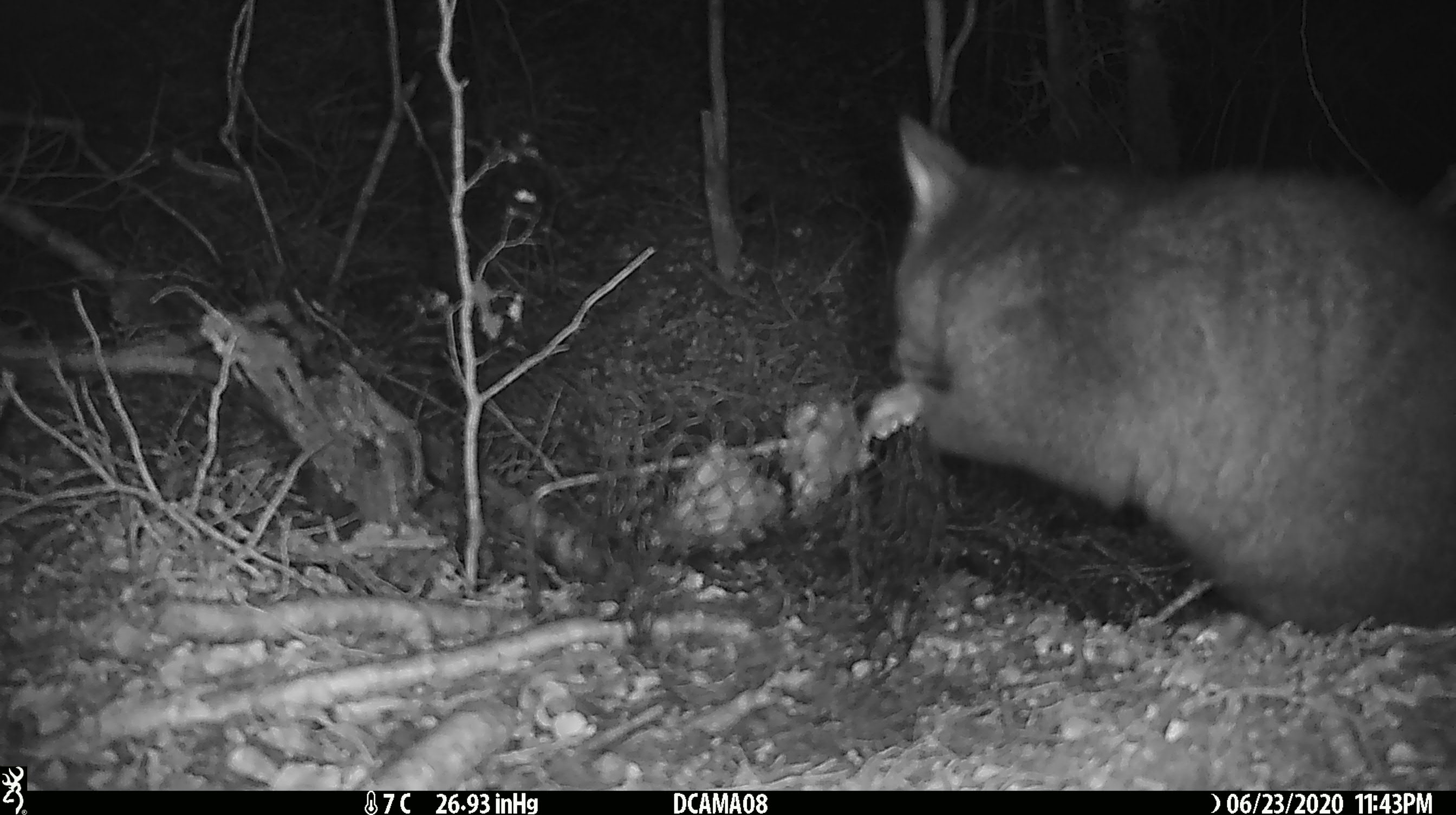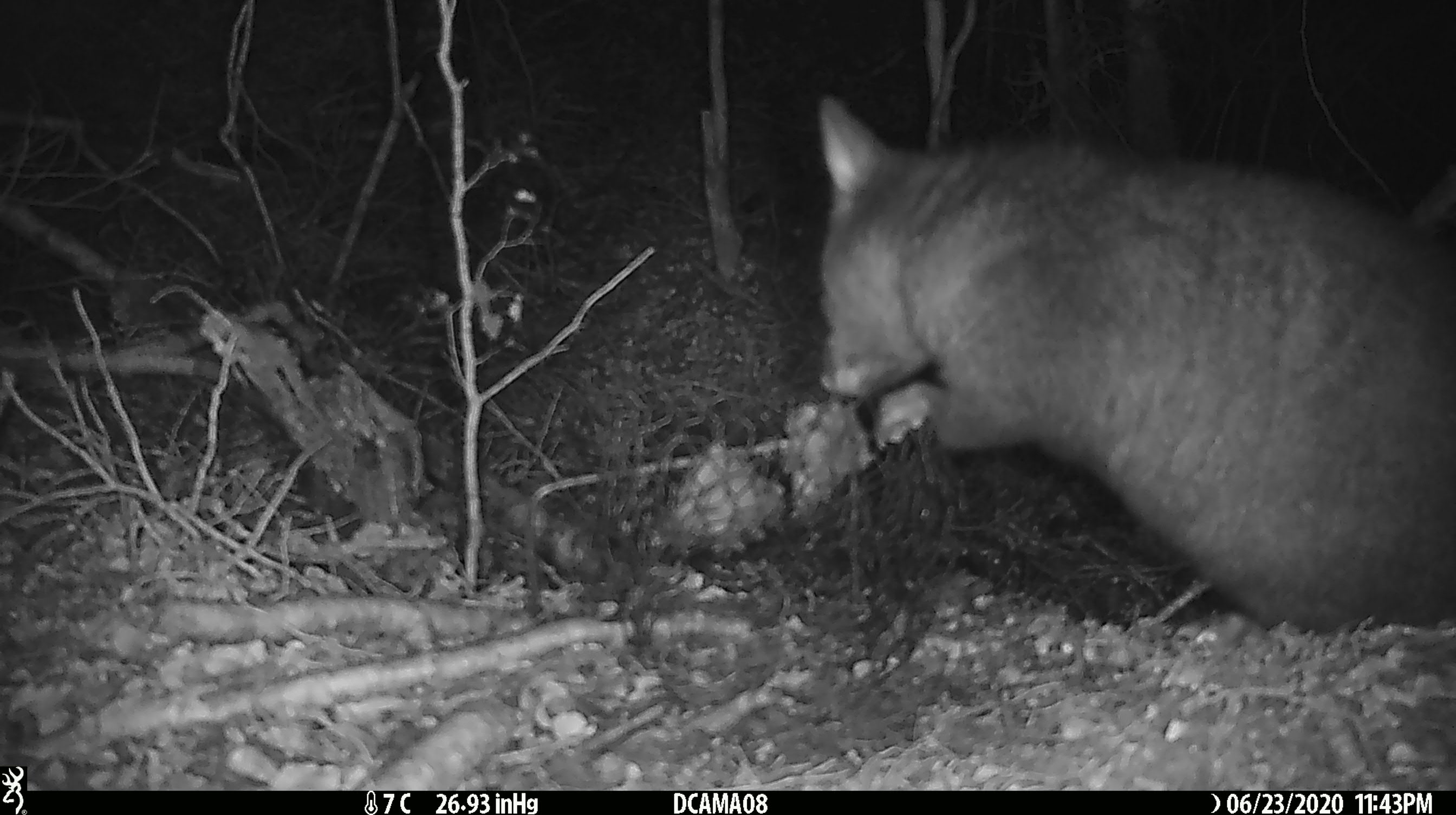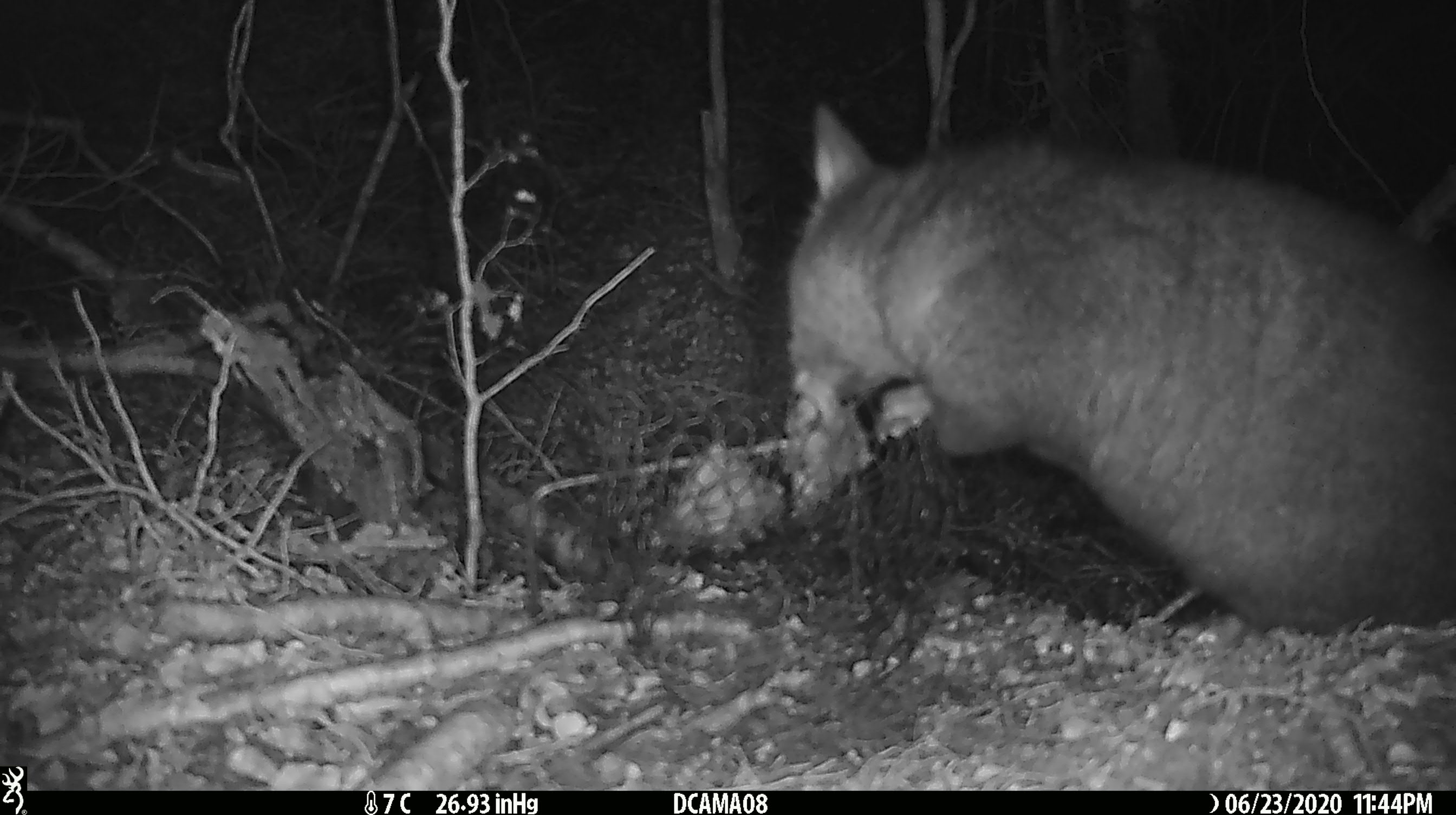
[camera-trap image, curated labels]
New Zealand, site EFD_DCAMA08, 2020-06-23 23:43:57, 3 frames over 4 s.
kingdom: Animalia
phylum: Chordata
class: Mammalia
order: Diprotodontia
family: Phalangeridae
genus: Trichosurus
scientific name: Trichosurus vulpecula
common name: common brushtail possum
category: possum